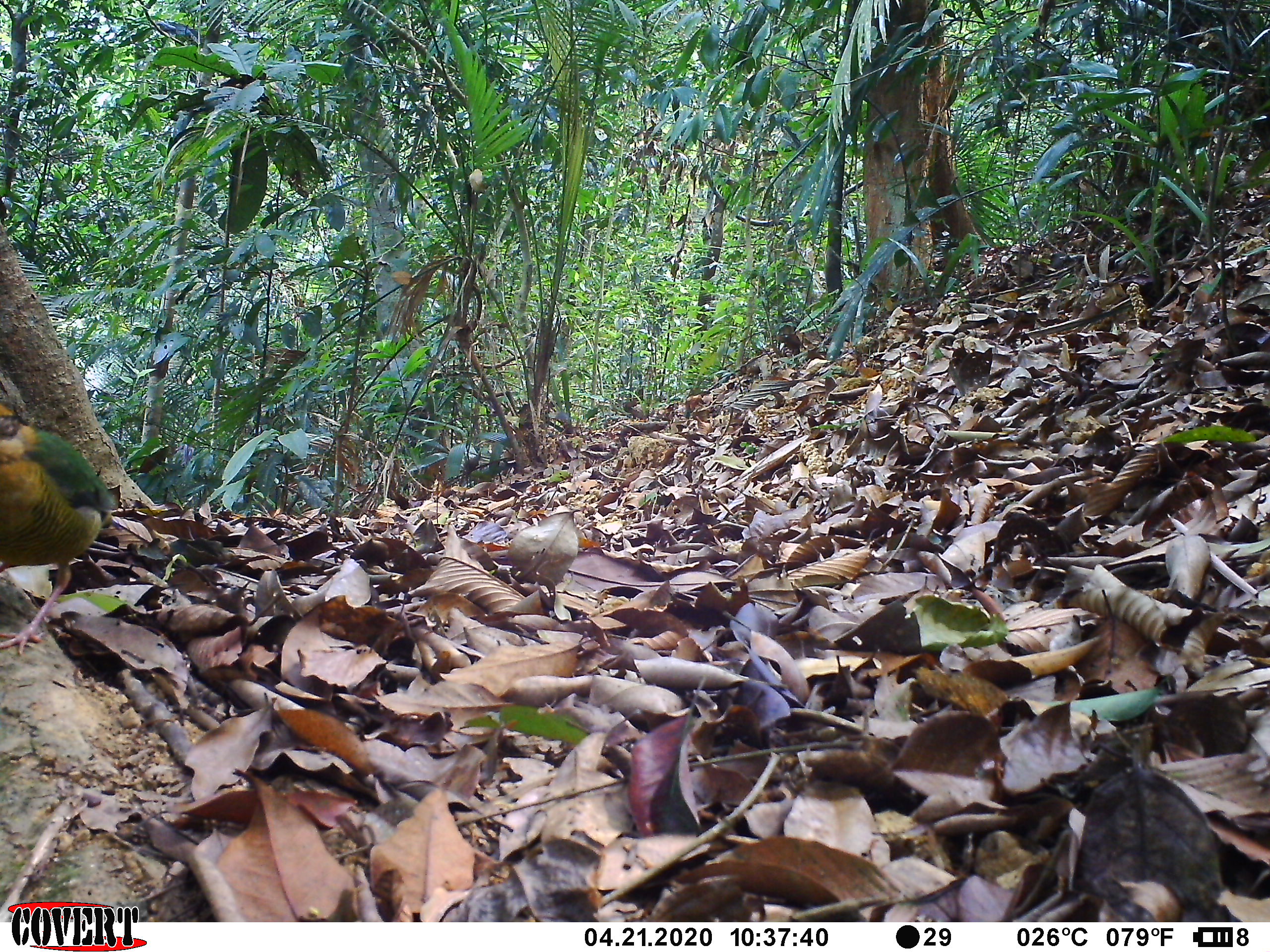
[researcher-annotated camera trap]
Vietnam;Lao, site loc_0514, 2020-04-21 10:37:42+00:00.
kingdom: Animalia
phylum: Chordata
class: Aves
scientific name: Aves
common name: bird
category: unidentified bird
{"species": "unidentified bird (bird) (Aves)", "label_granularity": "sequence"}